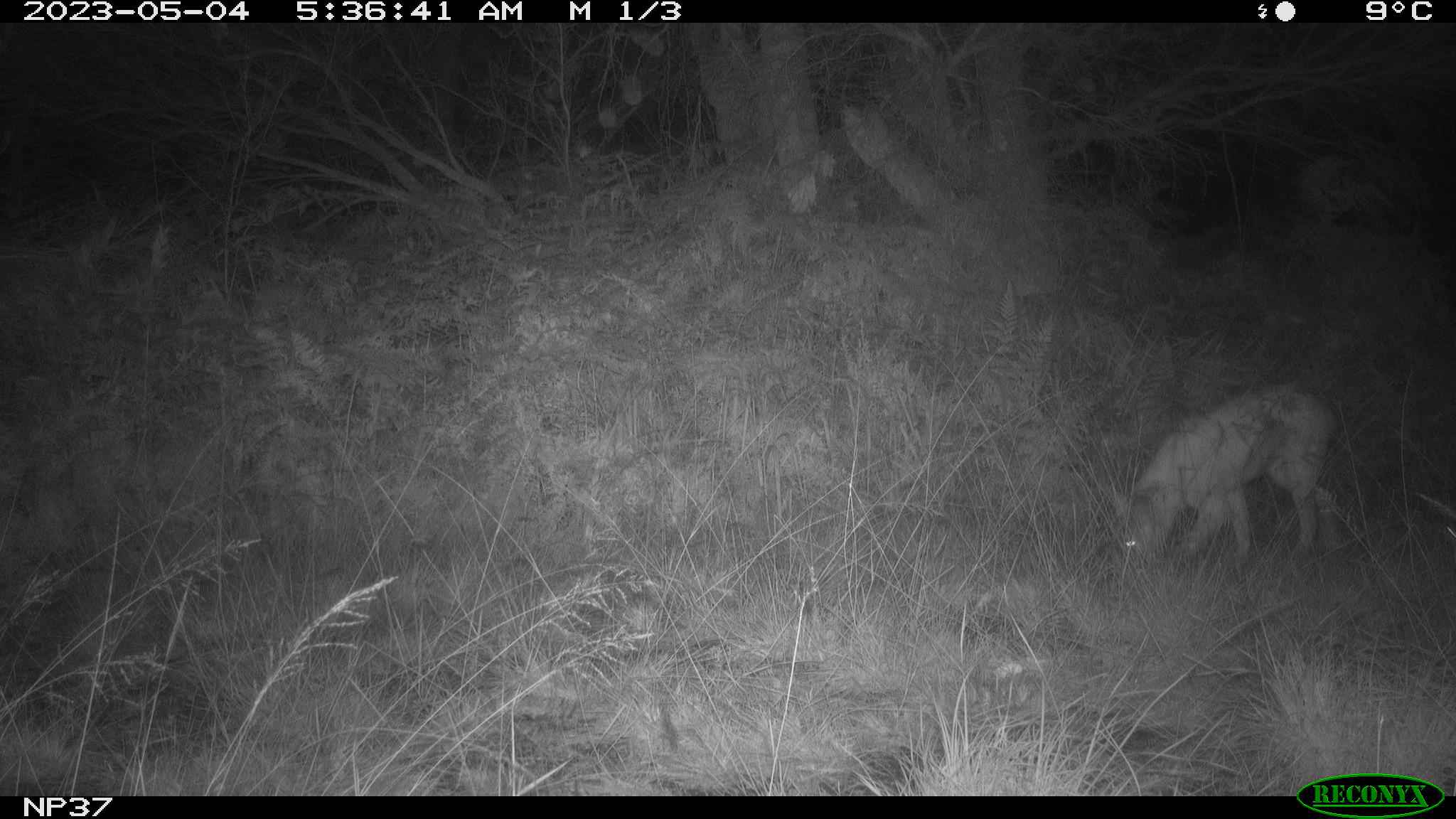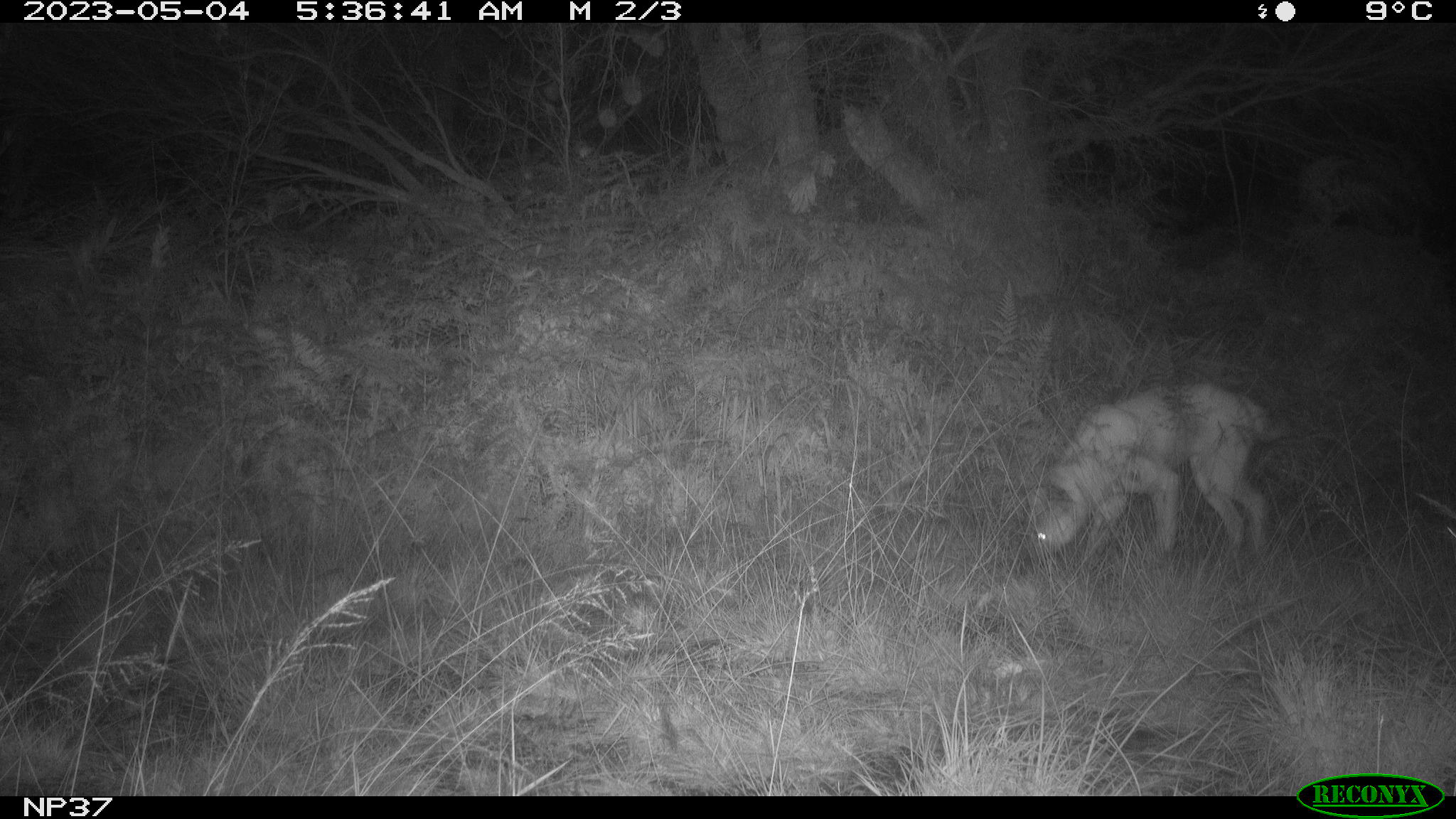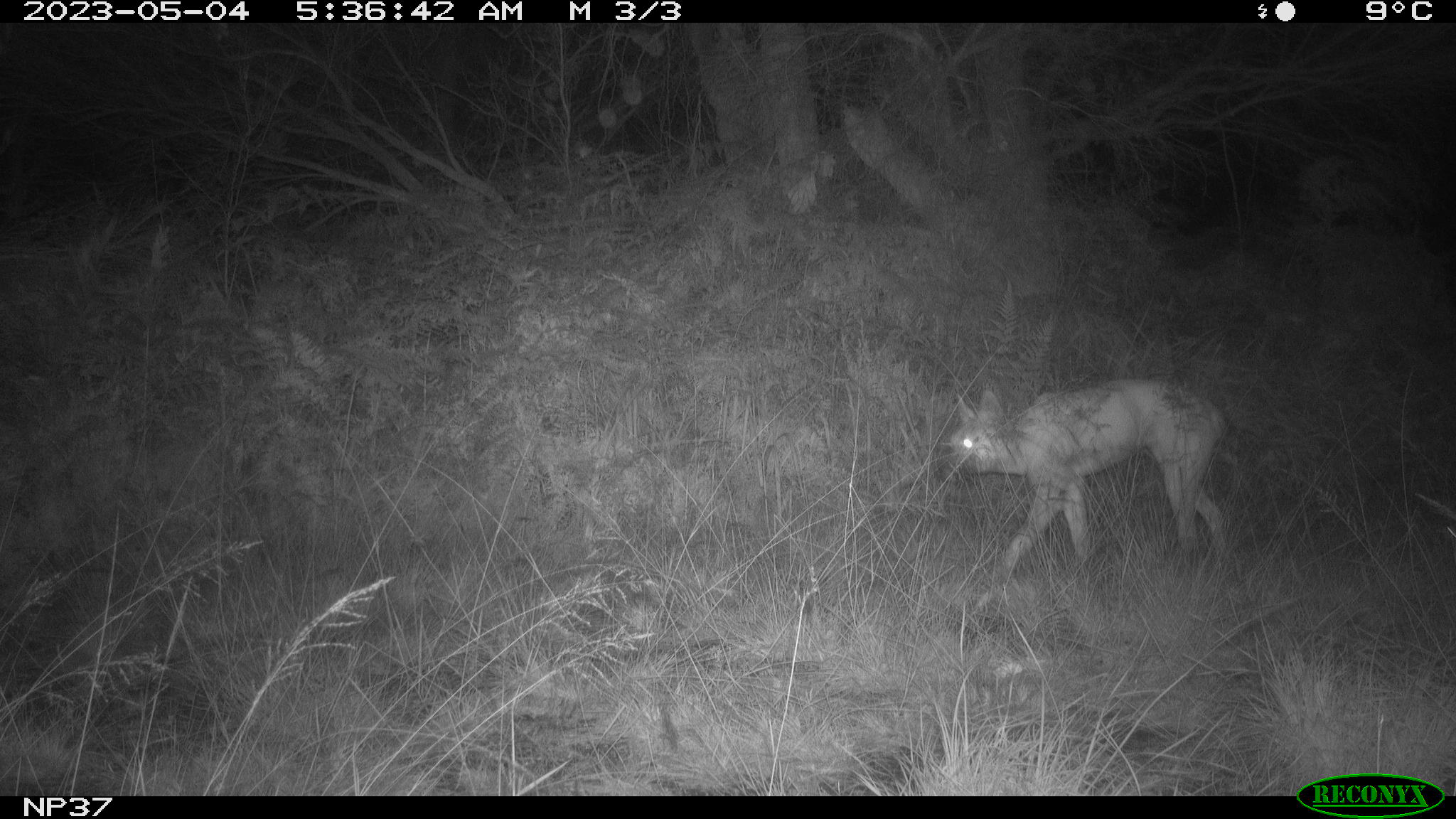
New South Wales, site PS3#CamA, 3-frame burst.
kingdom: Animalia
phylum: Chordata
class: Mammalia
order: Carnivora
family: Canidae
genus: Canis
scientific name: Canis familiaris dingo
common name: dingo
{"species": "dingo (Canis familiaris dingo)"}